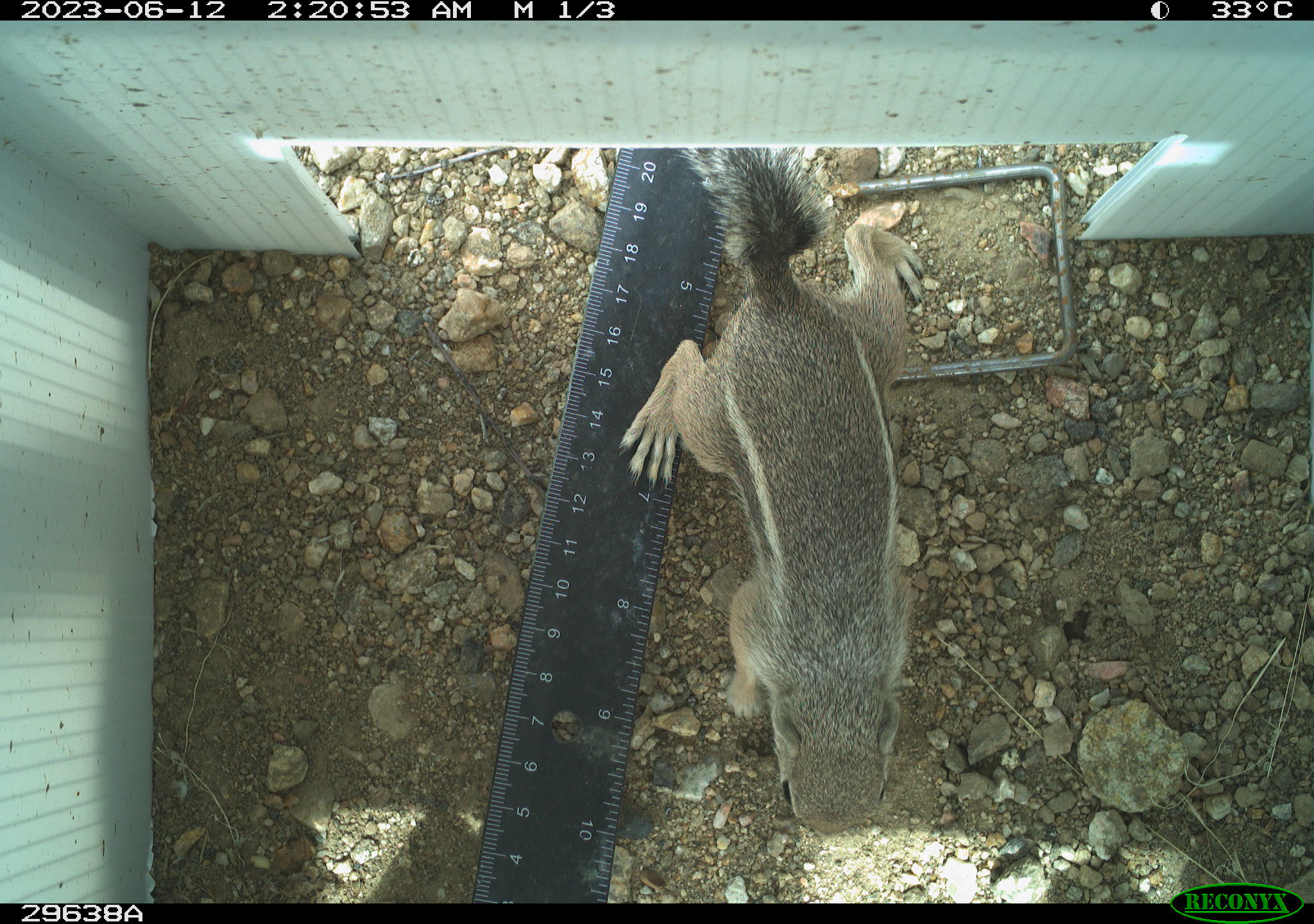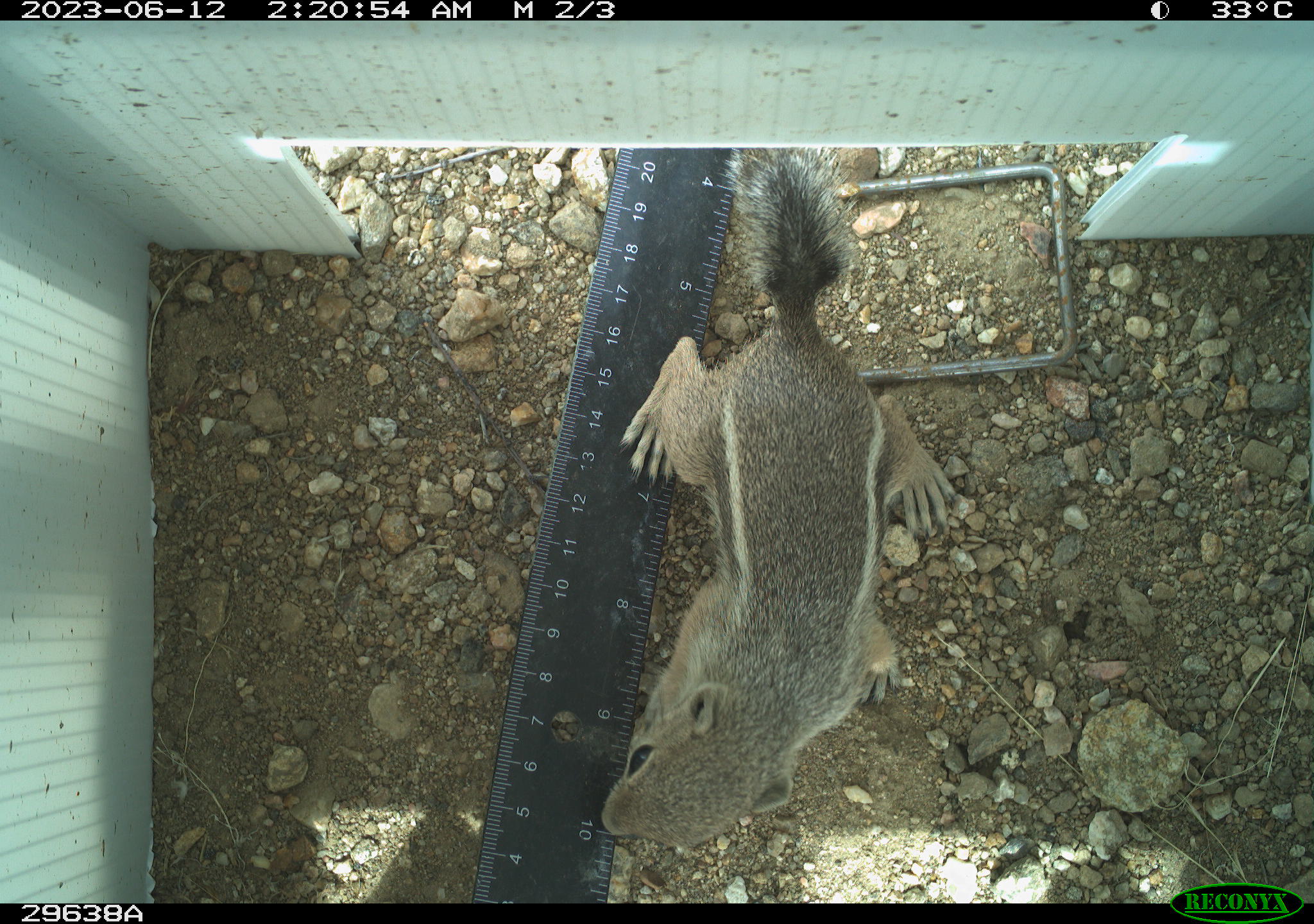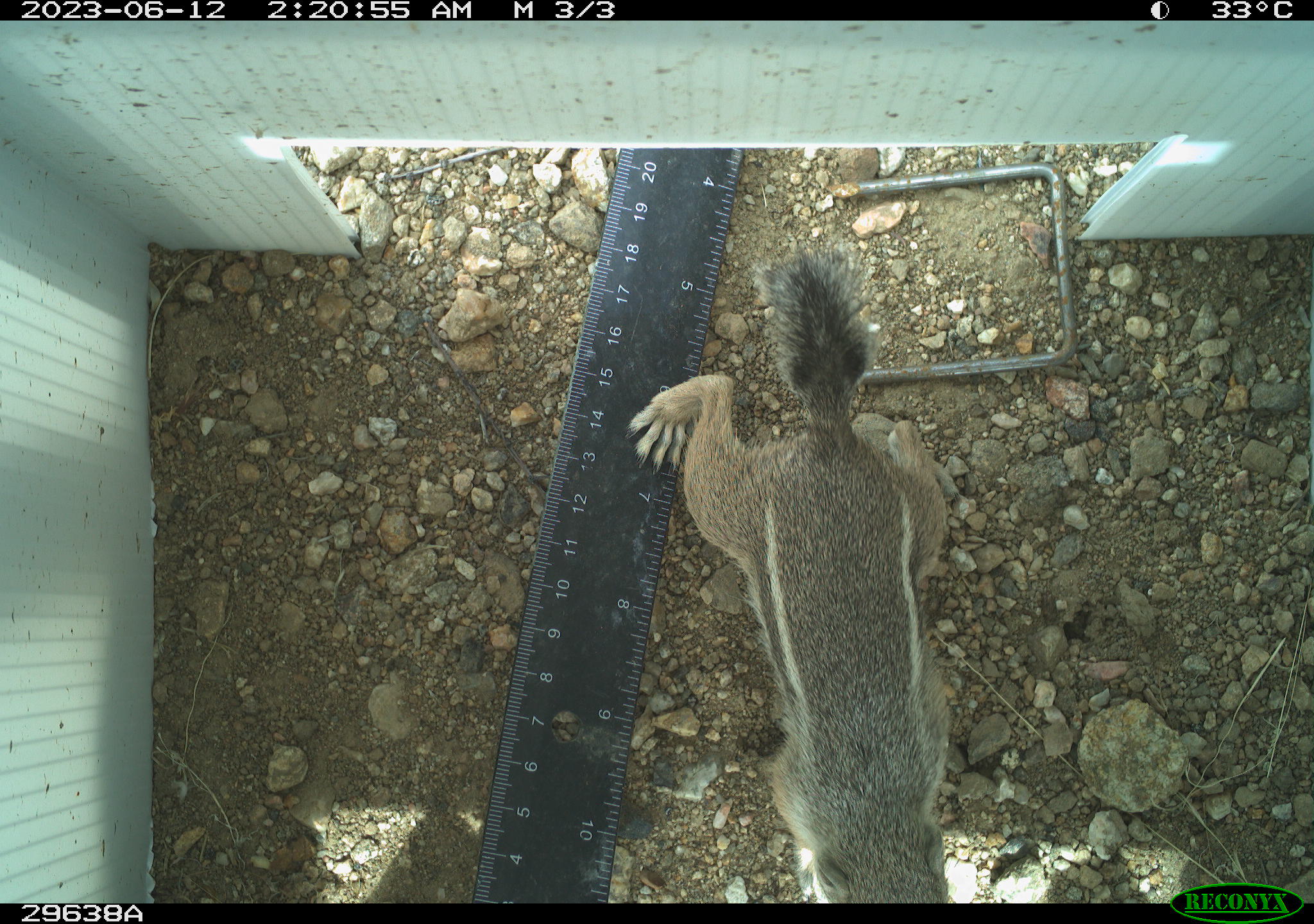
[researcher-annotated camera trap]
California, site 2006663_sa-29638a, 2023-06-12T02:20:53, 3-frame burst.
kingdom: Animalia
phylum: Chordata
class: Mammalia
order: Rodentia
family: Sciuridae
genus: Ammospermophilus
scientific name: Ammospermophilus leucurus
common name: white-tailed antelope squirrel